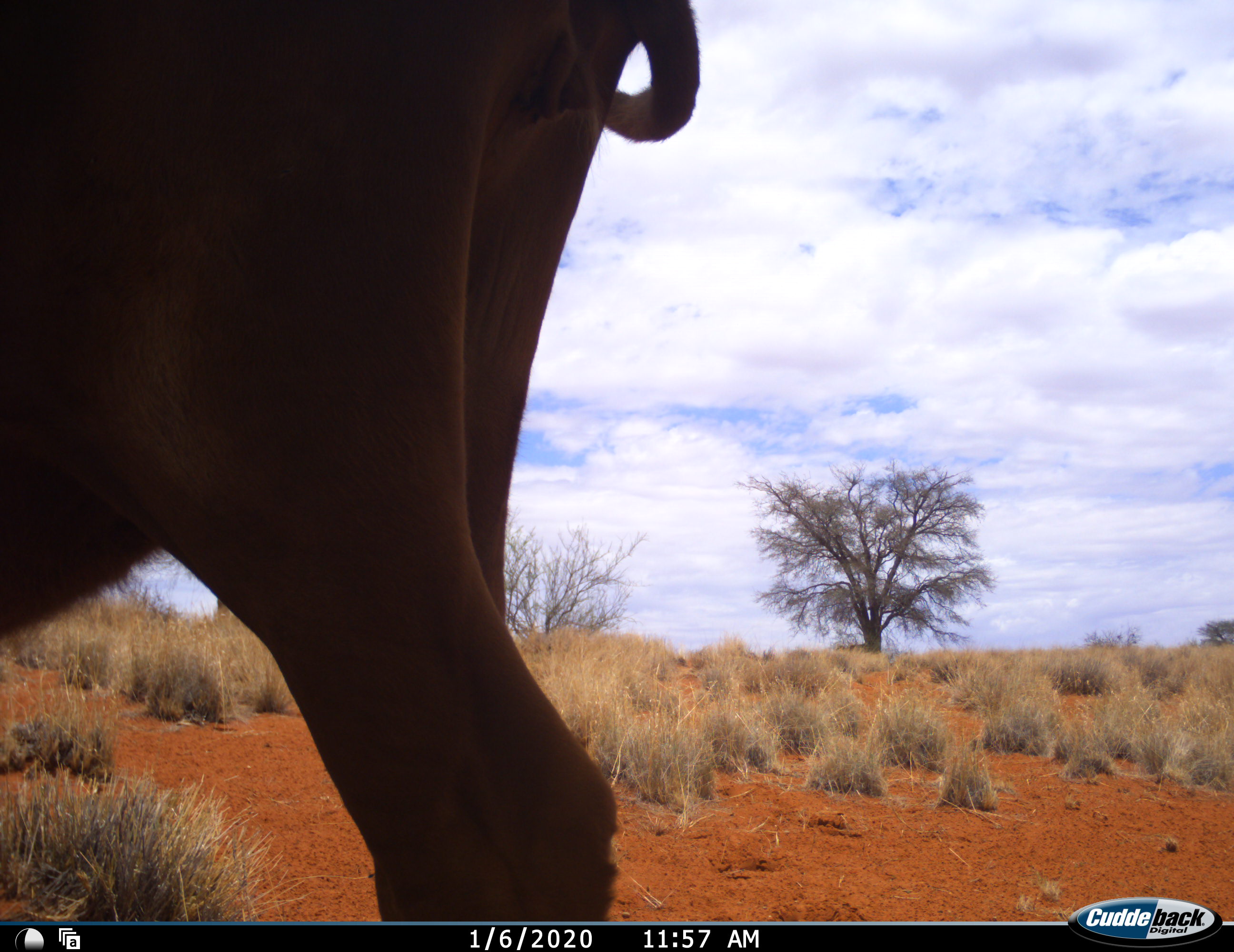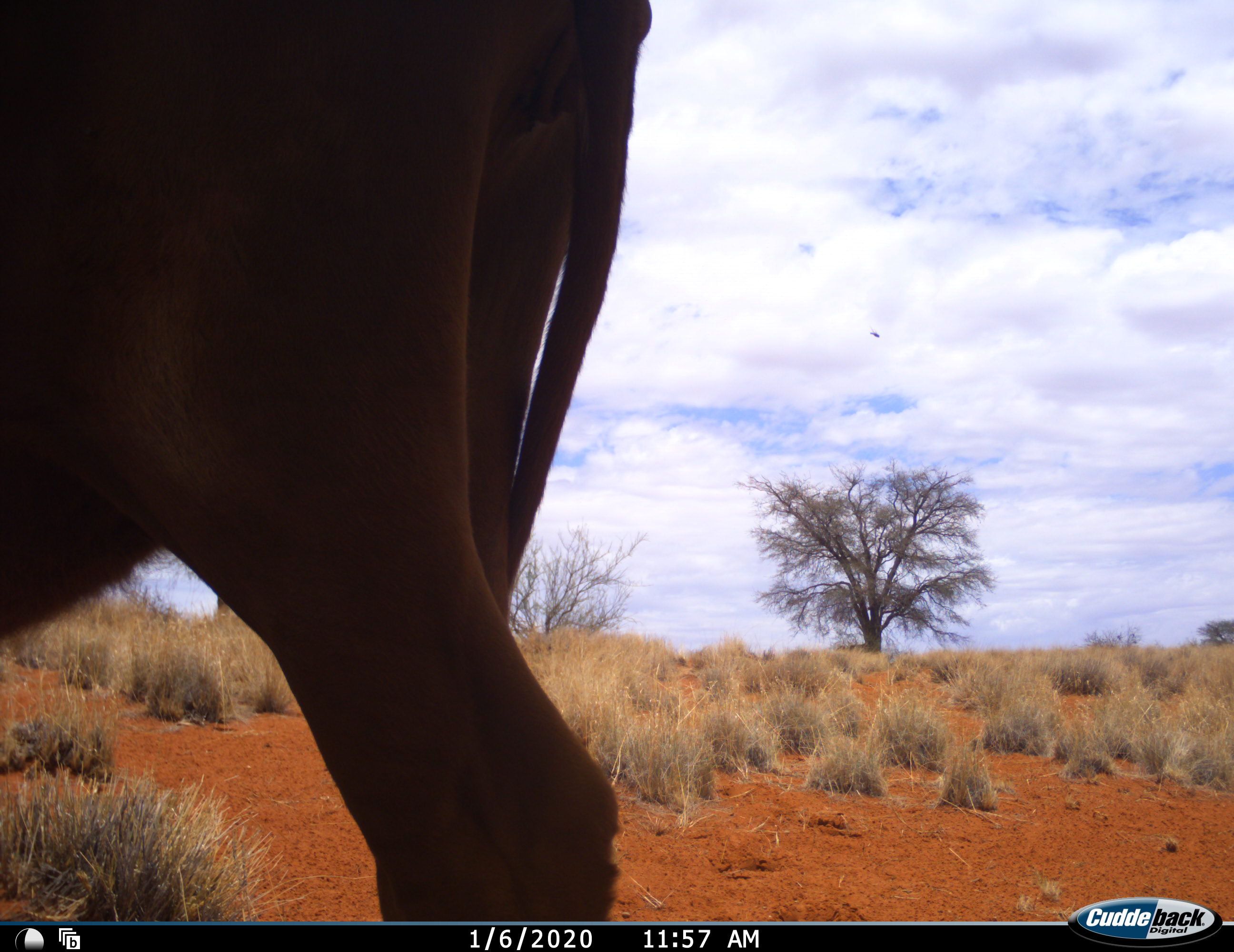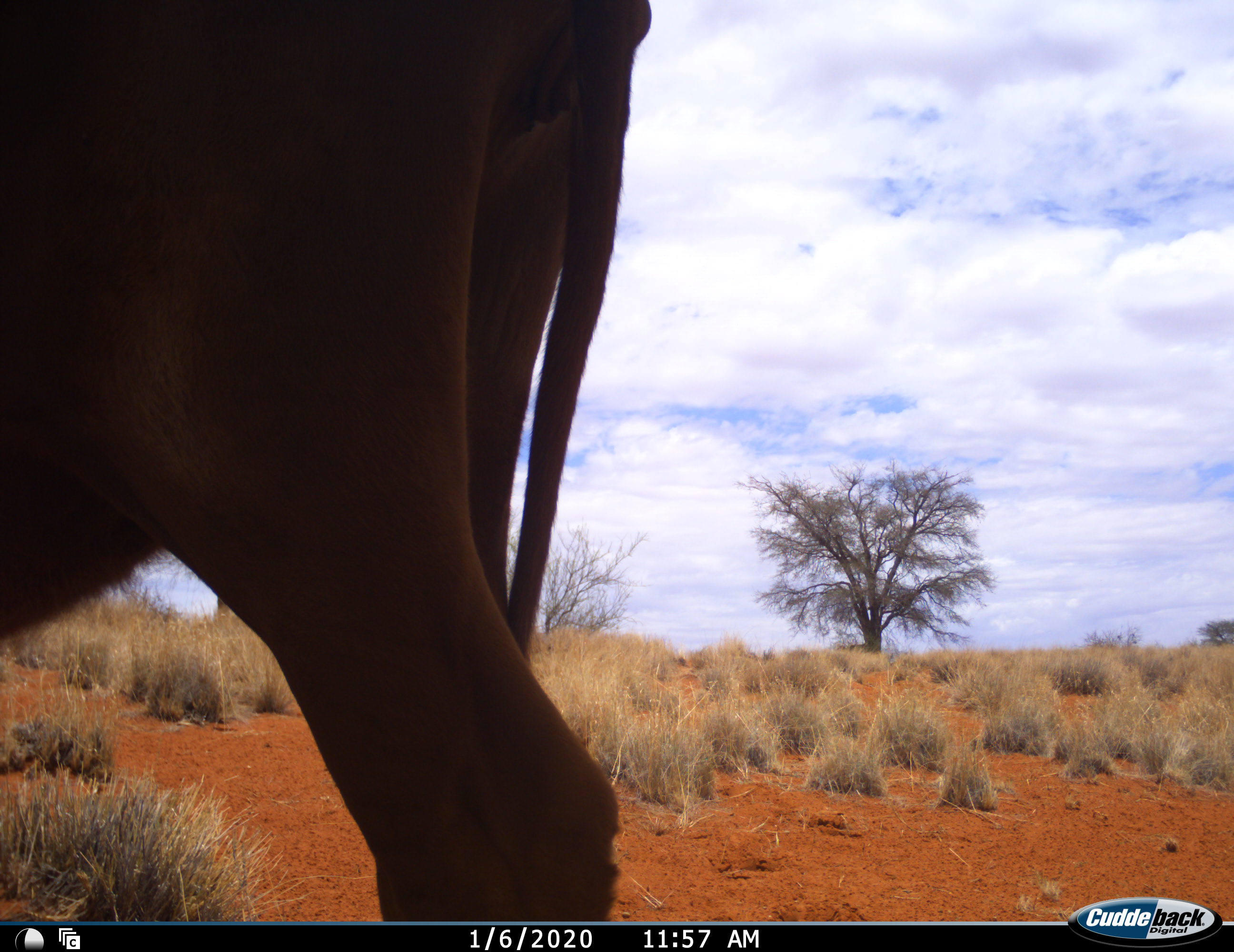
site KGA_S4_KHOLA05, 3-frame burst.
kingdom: Animalia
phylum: Chordata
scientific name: Vertebrata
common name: domestic animal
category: domesticanimal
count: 1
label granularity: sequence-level